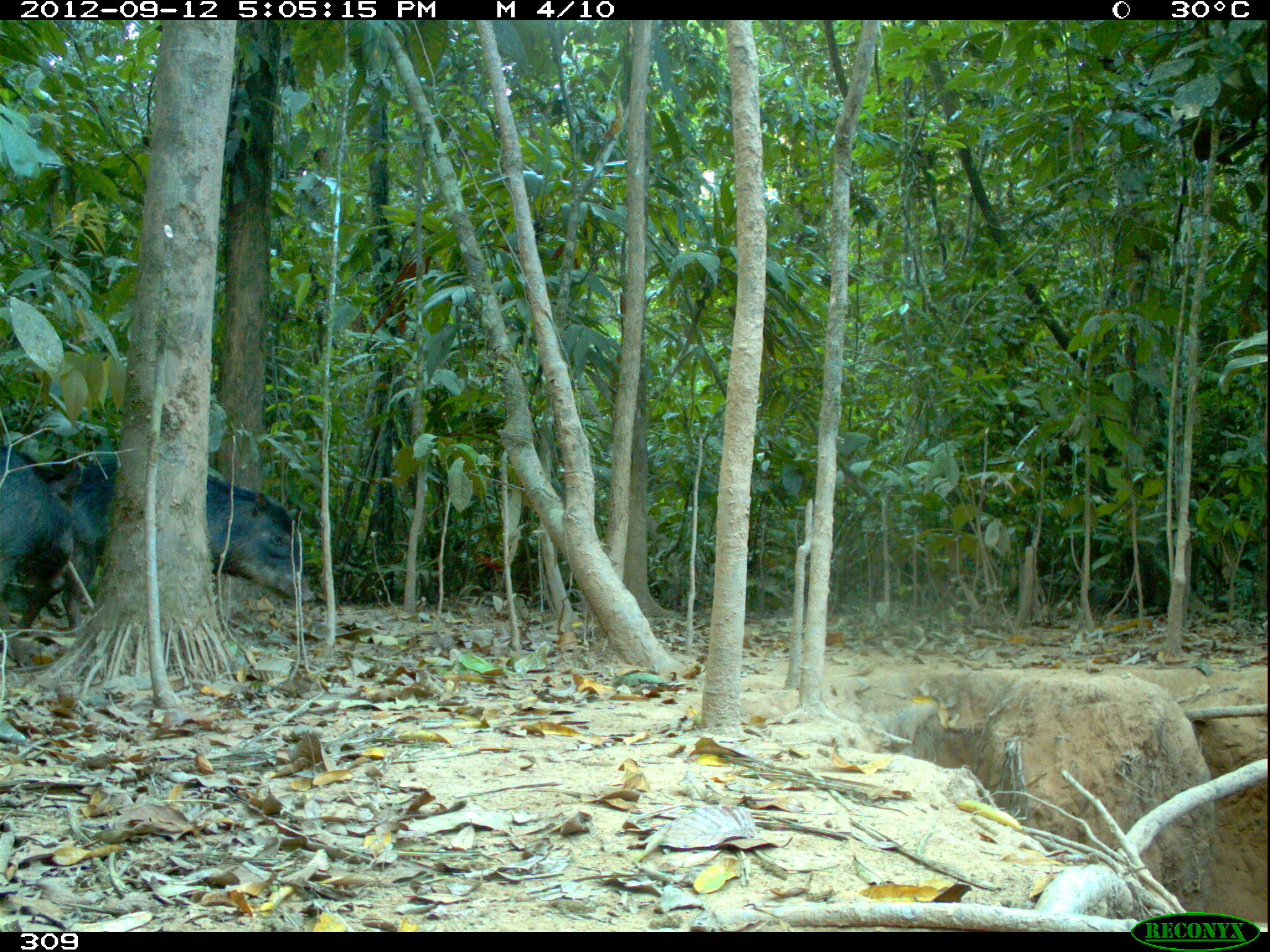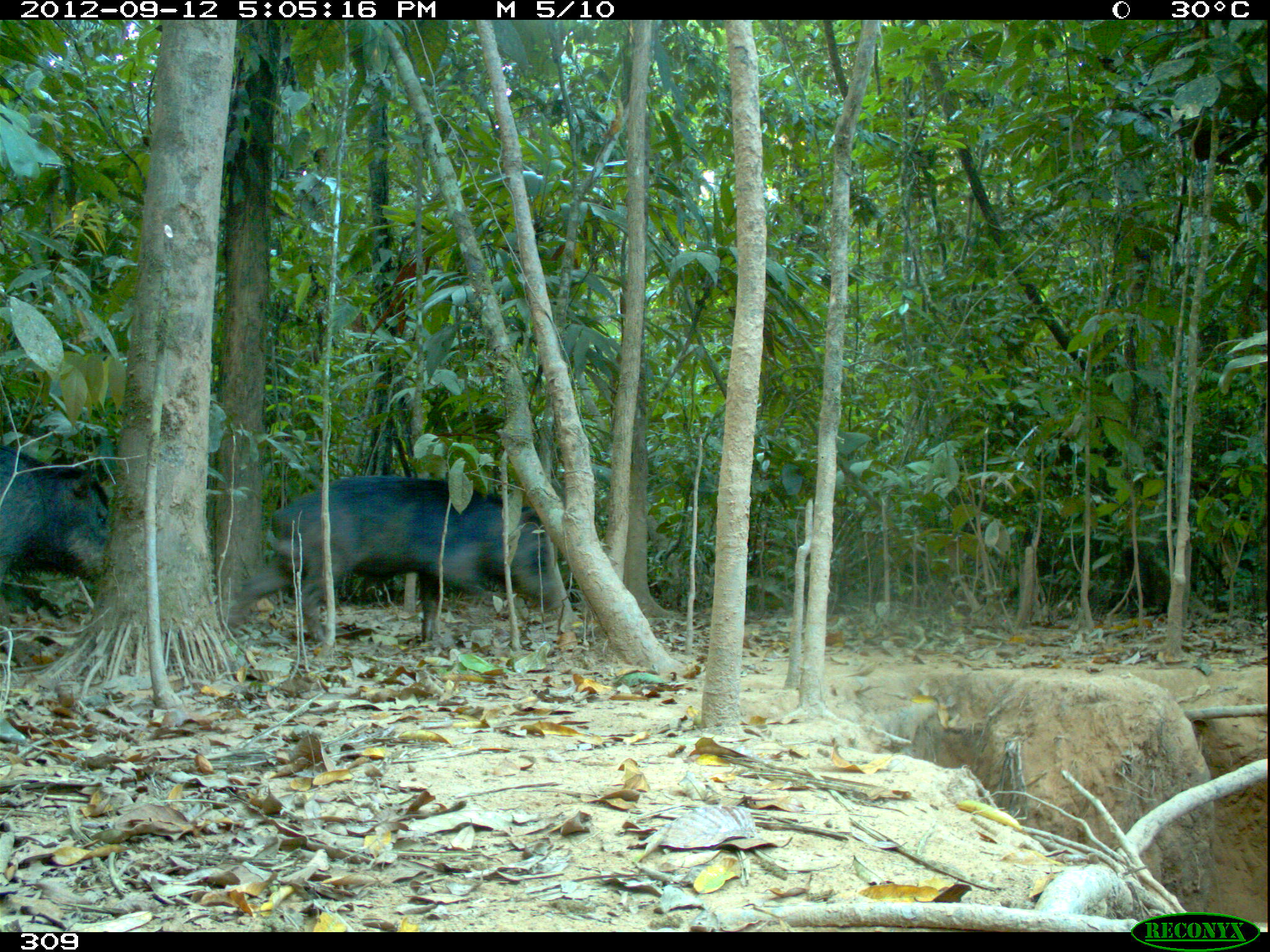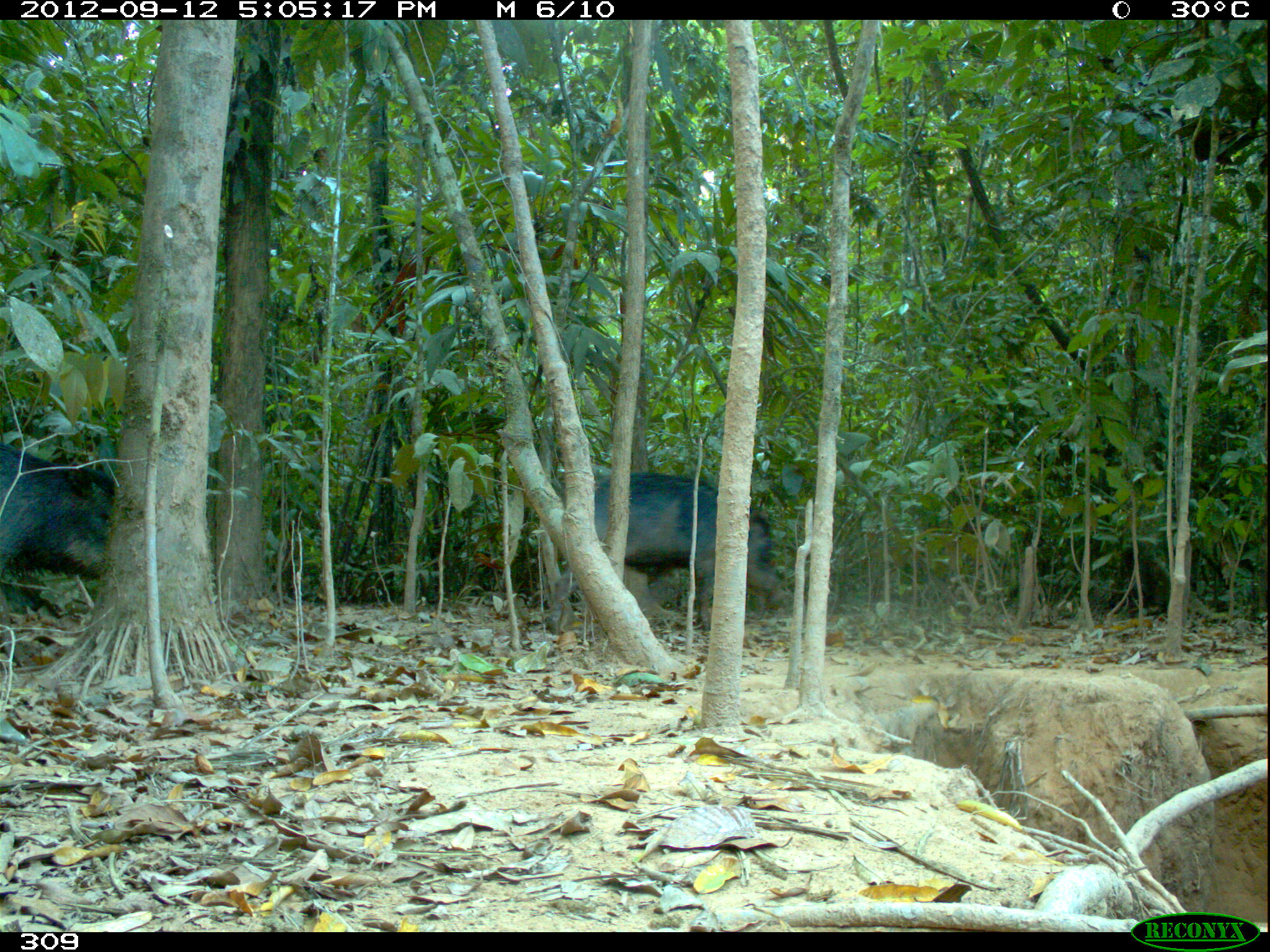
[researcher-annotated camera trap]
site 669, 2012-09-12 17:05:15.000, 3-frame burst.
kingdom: Animalia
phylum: Chordata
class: Mammalia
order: Artiodactyla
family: Tayassuidae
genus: Tayassu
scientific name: Tayassu pecari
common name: white-lipped peccary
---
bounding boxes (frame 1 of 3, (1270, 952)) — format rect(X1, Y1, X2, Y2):
tayassu pecari: rect(60, 455, 313, 636); rect(0, 444, 82, 637)